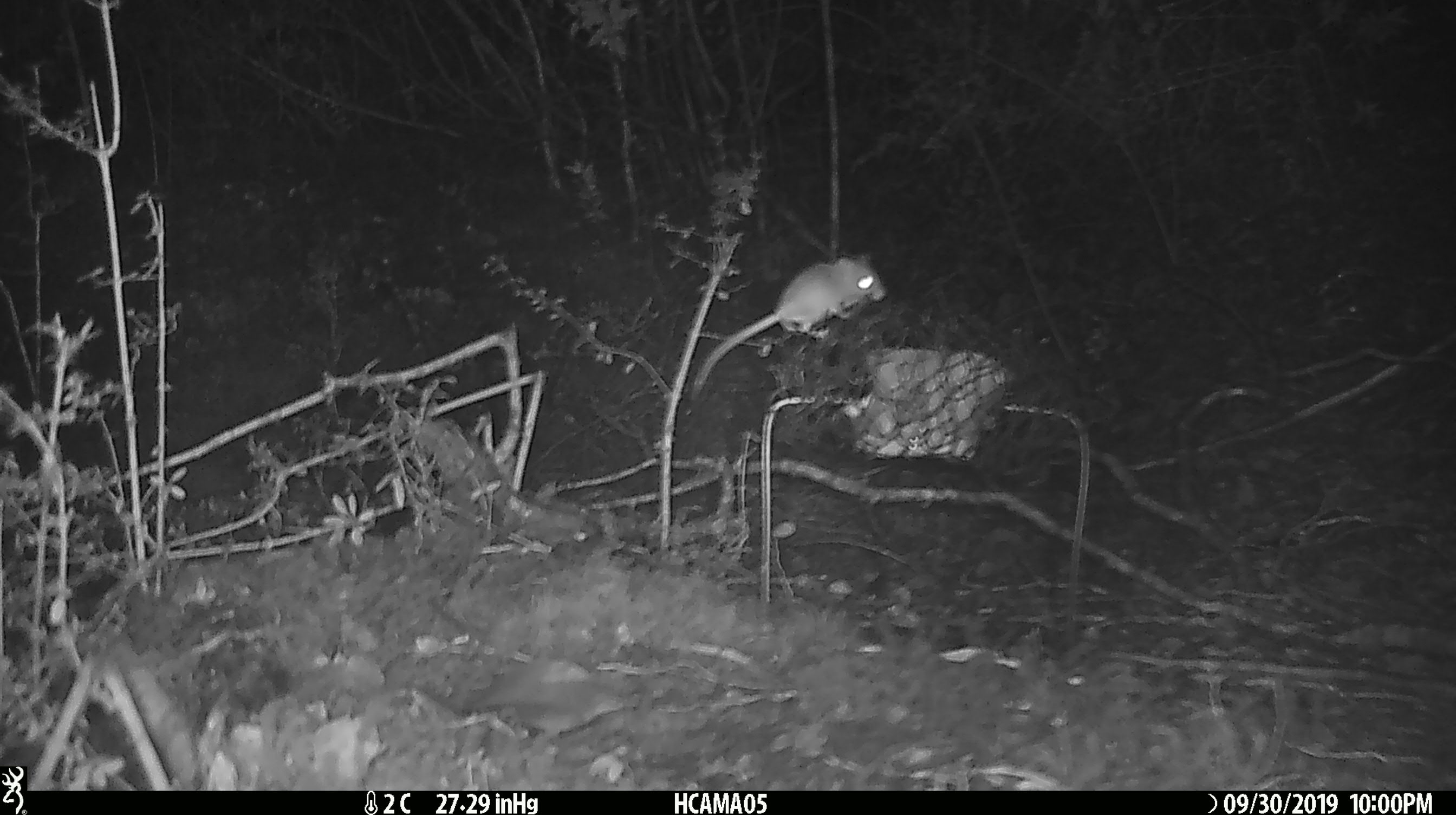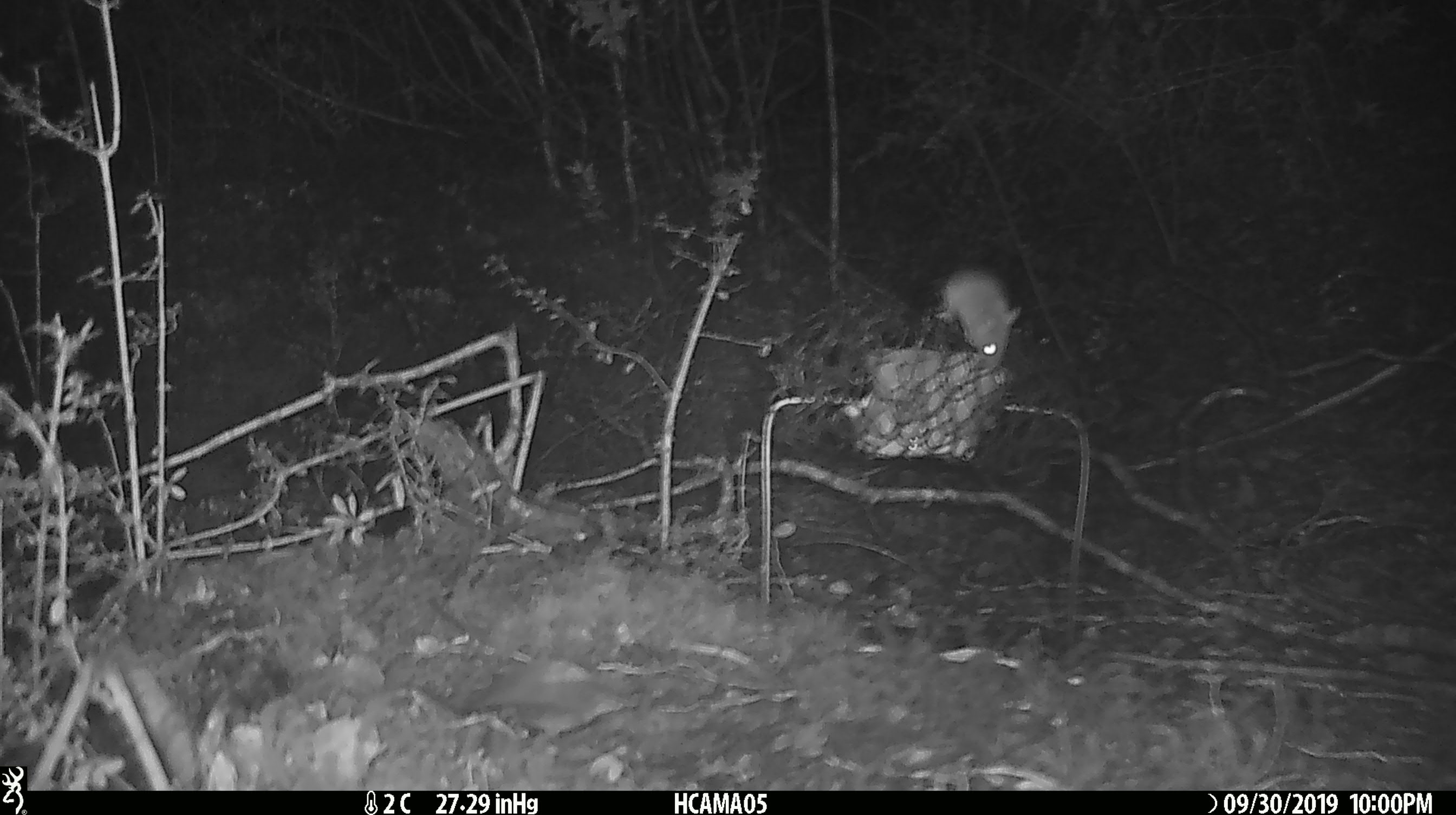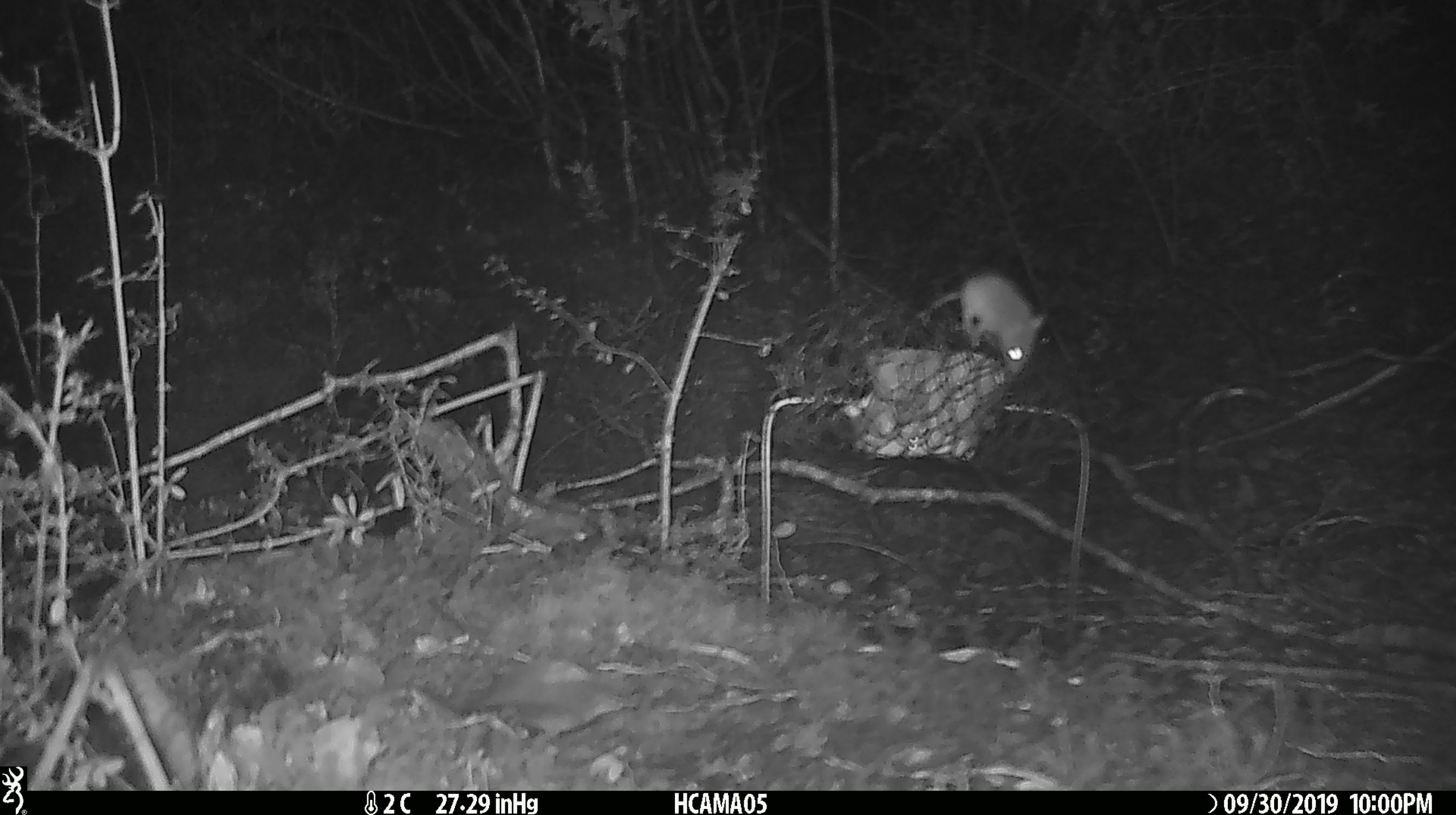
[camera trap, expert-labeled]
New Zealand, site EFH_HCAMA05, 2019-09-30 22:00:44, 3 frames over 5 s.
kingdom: Animalia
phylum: Chordata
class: Mammalia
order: Rodentia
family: Muridae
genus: Mus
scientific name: Mus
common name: mouse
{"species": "mouse (Mus)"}